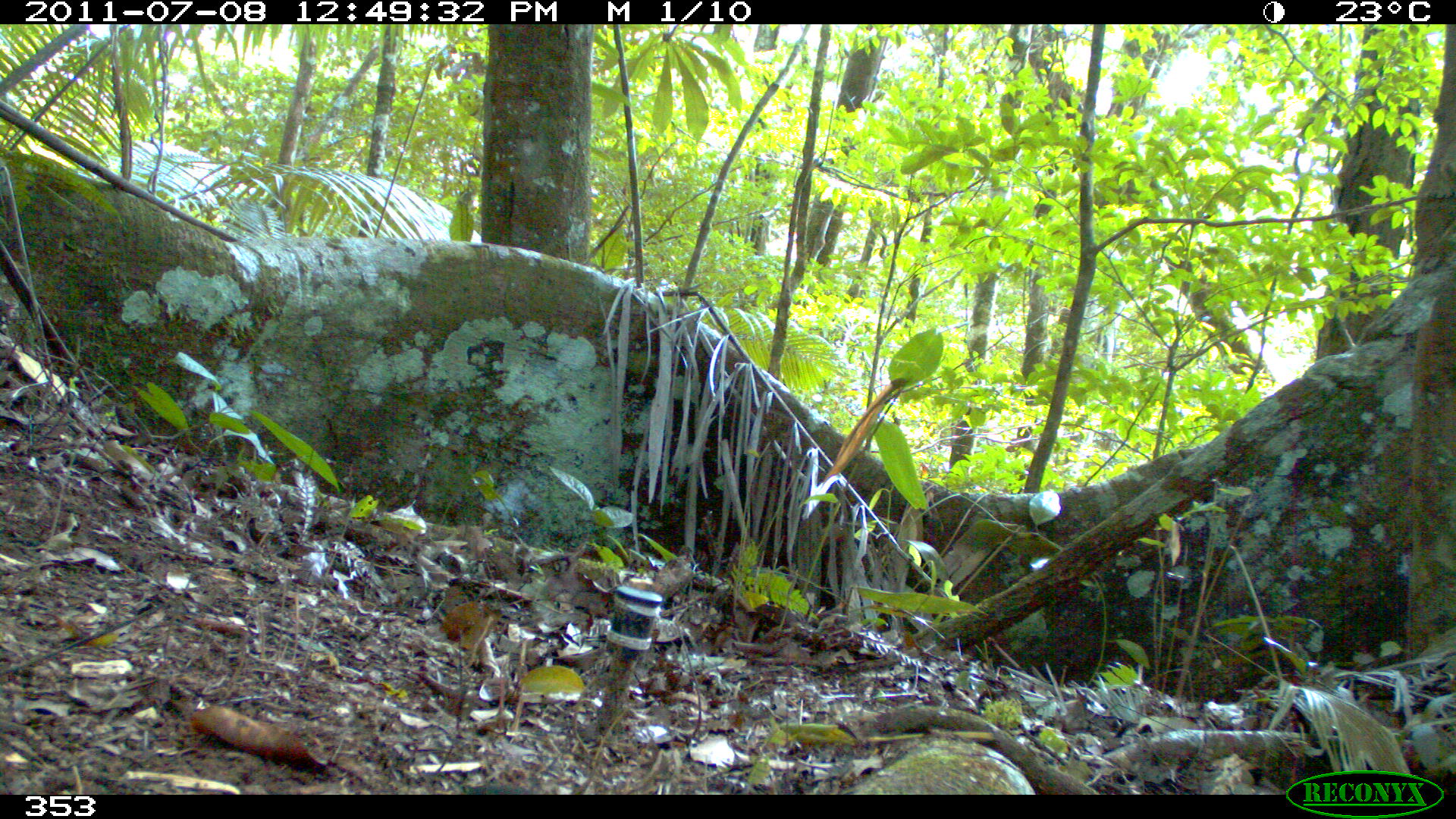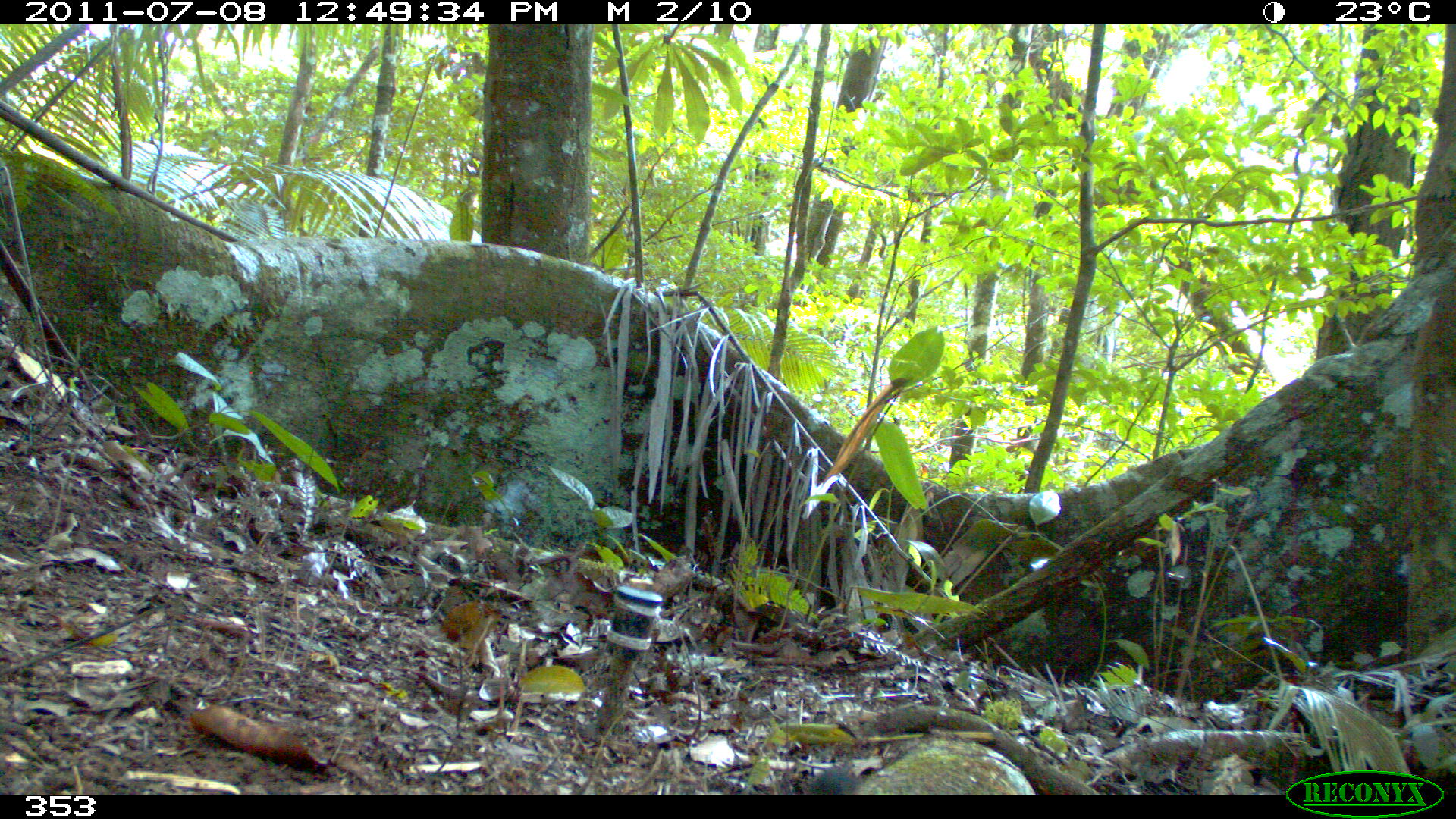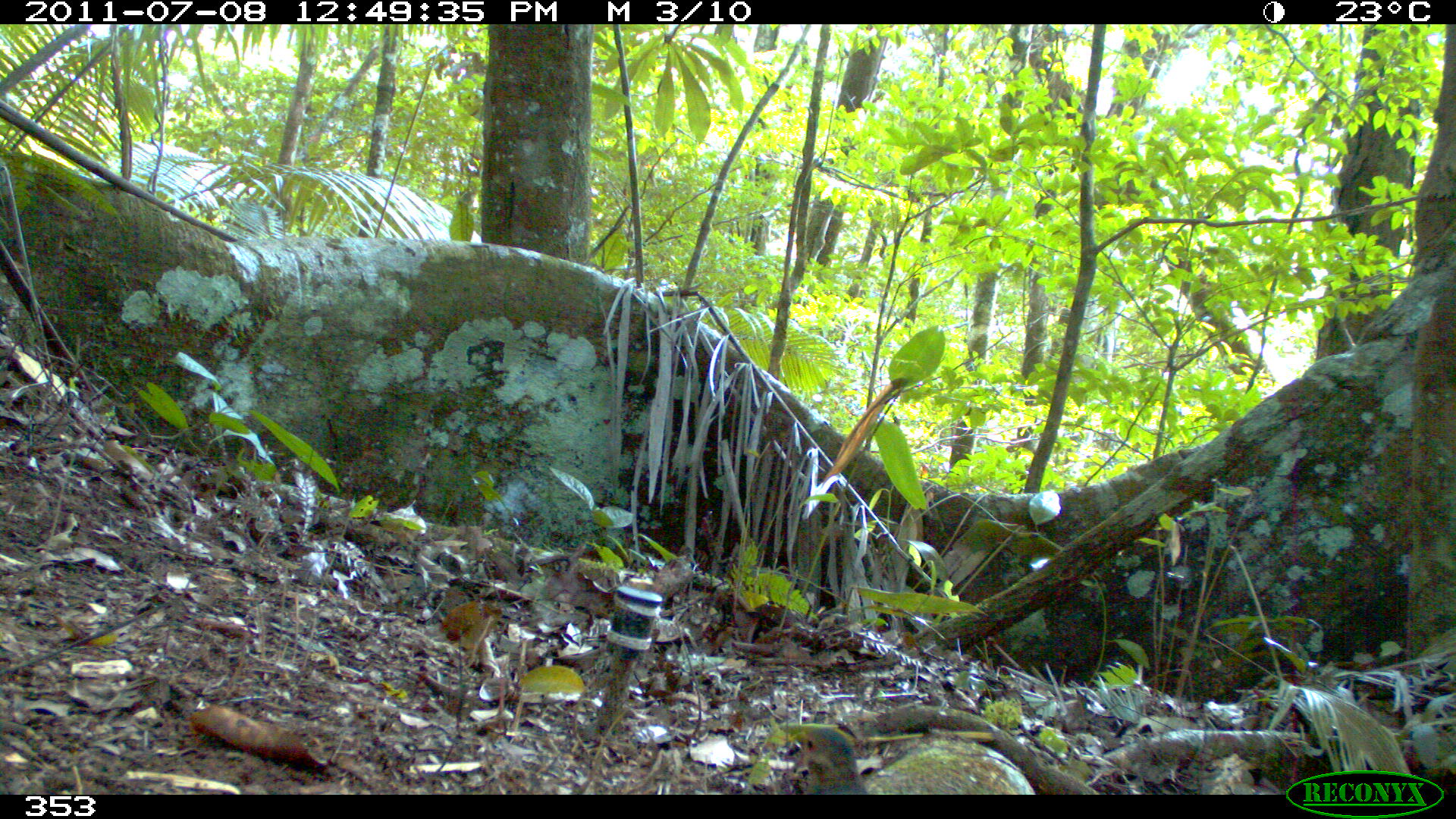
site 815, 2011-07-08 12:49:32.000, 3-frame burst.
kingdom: Animalia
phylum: Chordata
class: Aves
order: Columbiformes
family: Columbidae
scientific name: Columbidae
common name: dove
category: paloma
Paloma (dove) (Columbidae).